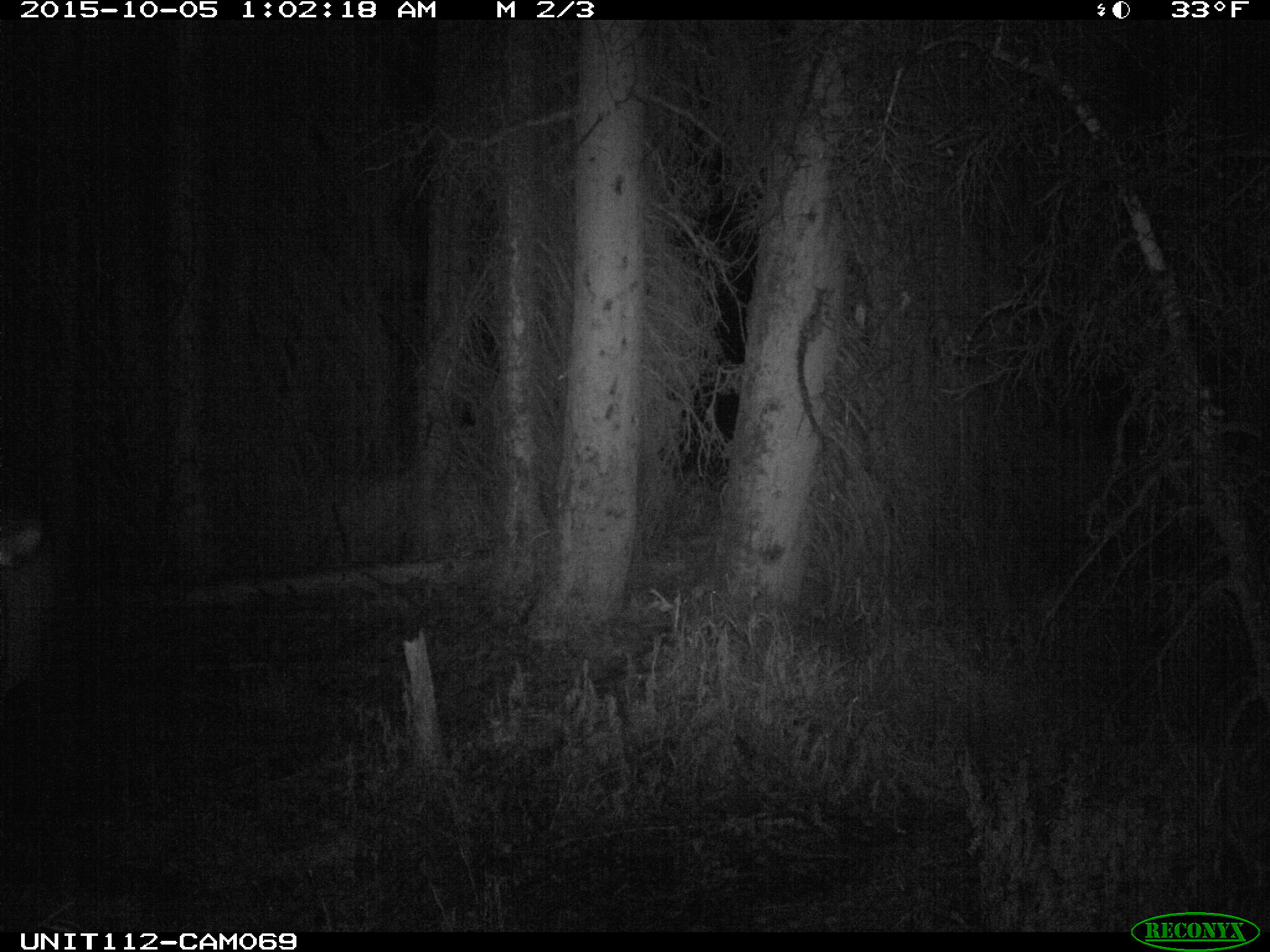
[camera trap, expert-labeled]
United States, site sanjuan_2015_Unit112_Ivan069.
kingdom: Animalia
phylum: Chordata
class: Mammalia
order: Artiodactyla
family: Cervidae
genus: Cervus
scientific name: Cervus elaphus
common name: red deer